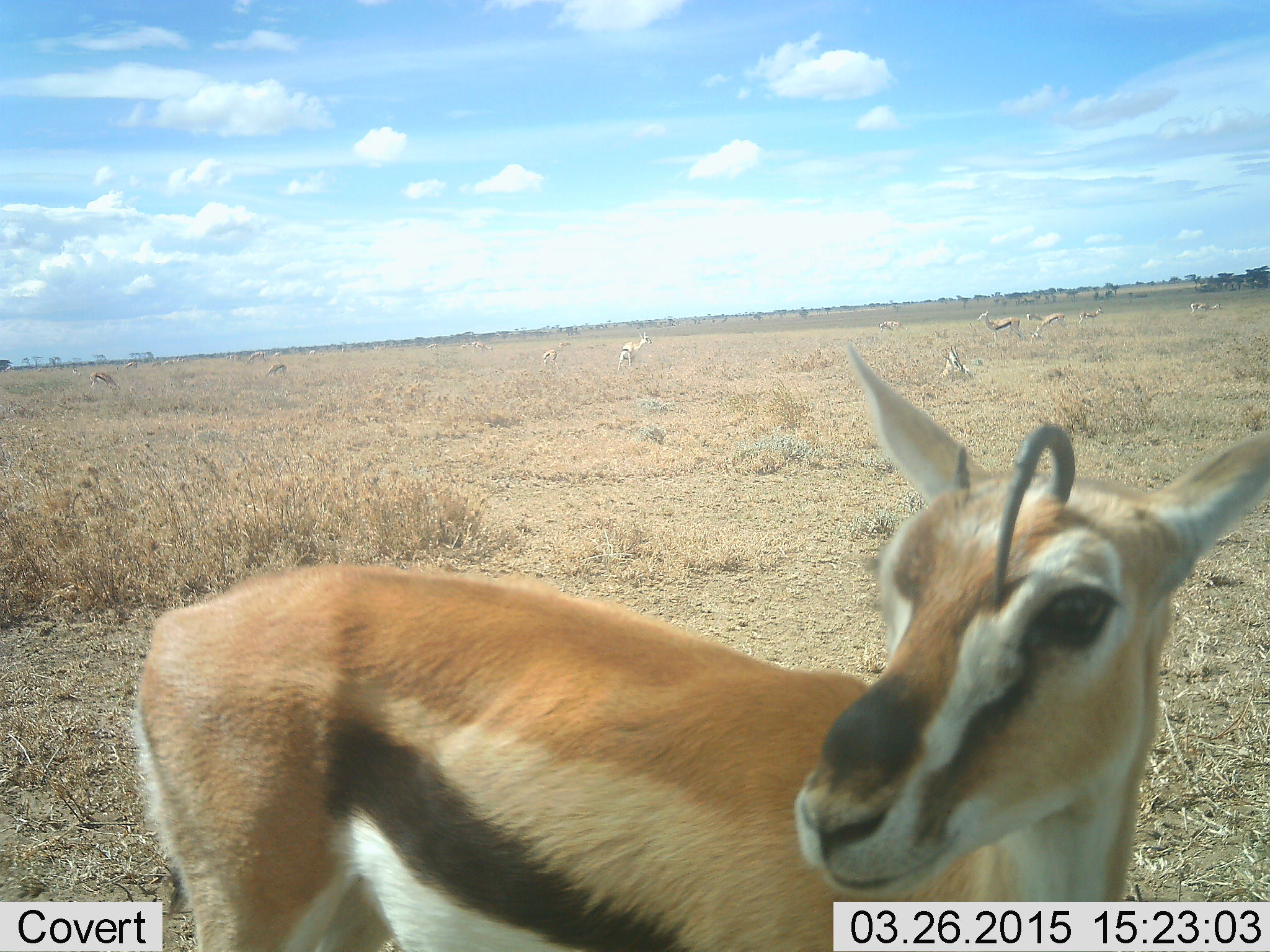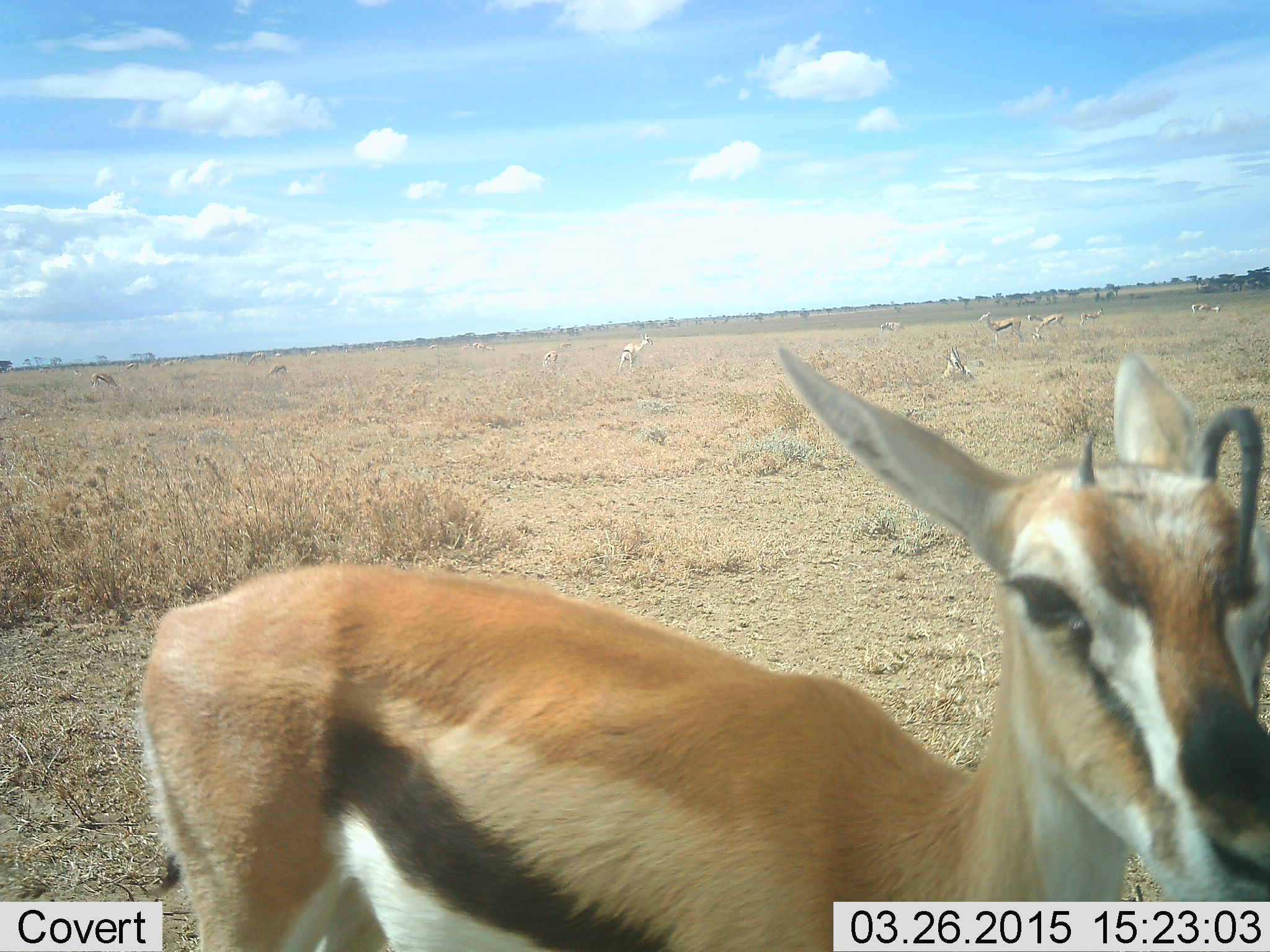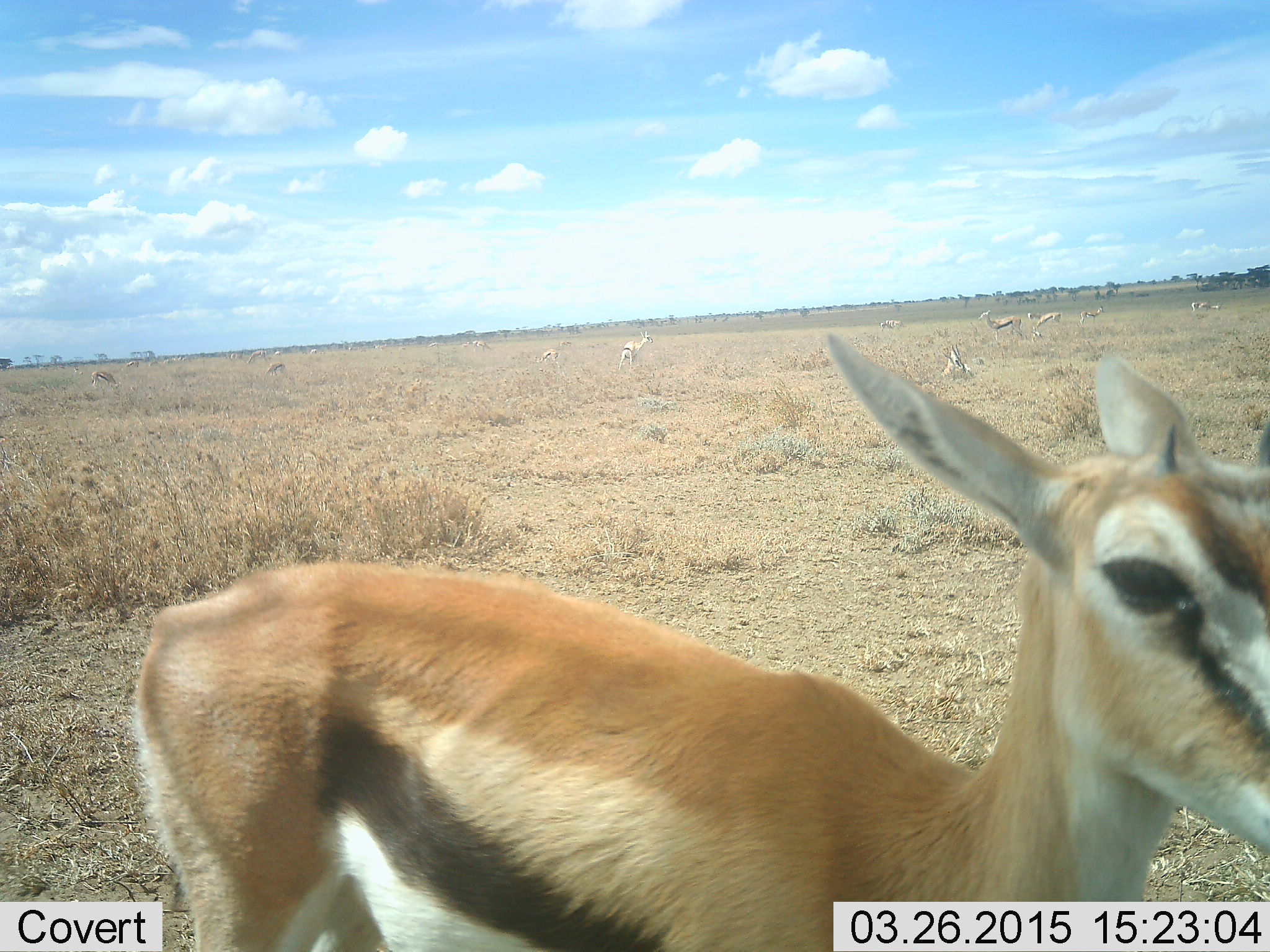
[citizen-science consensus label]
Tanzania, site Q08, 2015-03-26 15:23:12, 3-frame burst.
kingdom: Animalia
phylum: Chordata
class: Mammalia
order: Artiodactyla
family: Bovidae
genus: Eudorcas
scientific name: Eudorcas thomsonii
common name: thomson's gazelle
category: gazellethomsons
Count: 1.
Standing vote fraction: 100%.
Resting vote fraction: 10%.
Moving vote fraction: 10%.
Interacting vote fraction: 0%.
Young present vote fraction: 0%.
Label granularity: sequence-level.